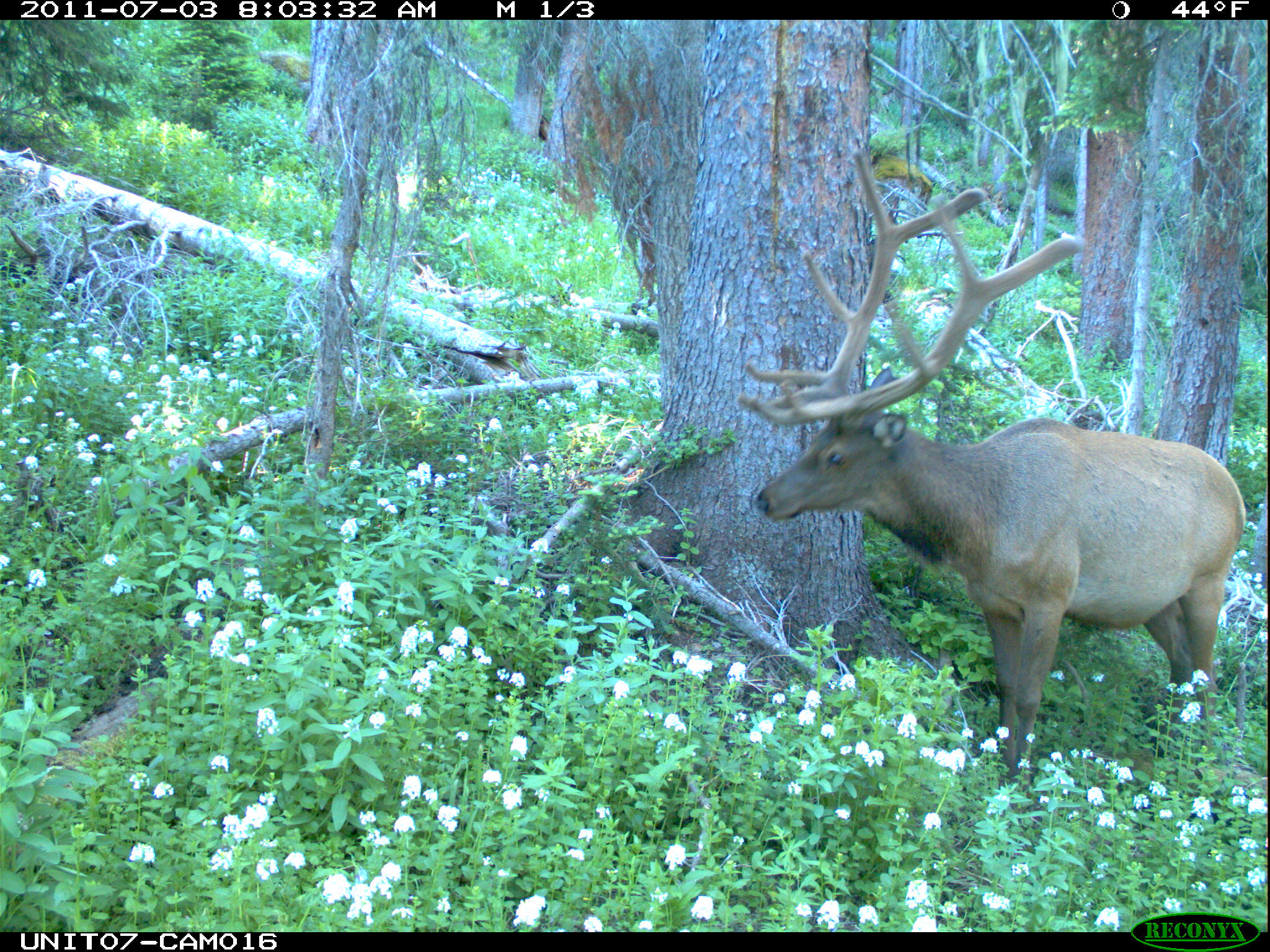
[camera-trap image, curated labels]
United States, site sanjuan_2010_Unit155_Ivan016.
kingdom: Animalia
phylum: Chordata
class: Mammalia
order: Artiodactyla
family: Cervidae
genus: Cervus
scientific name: Cervus elaphus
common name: red deer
Cervus elaphus (red deer).